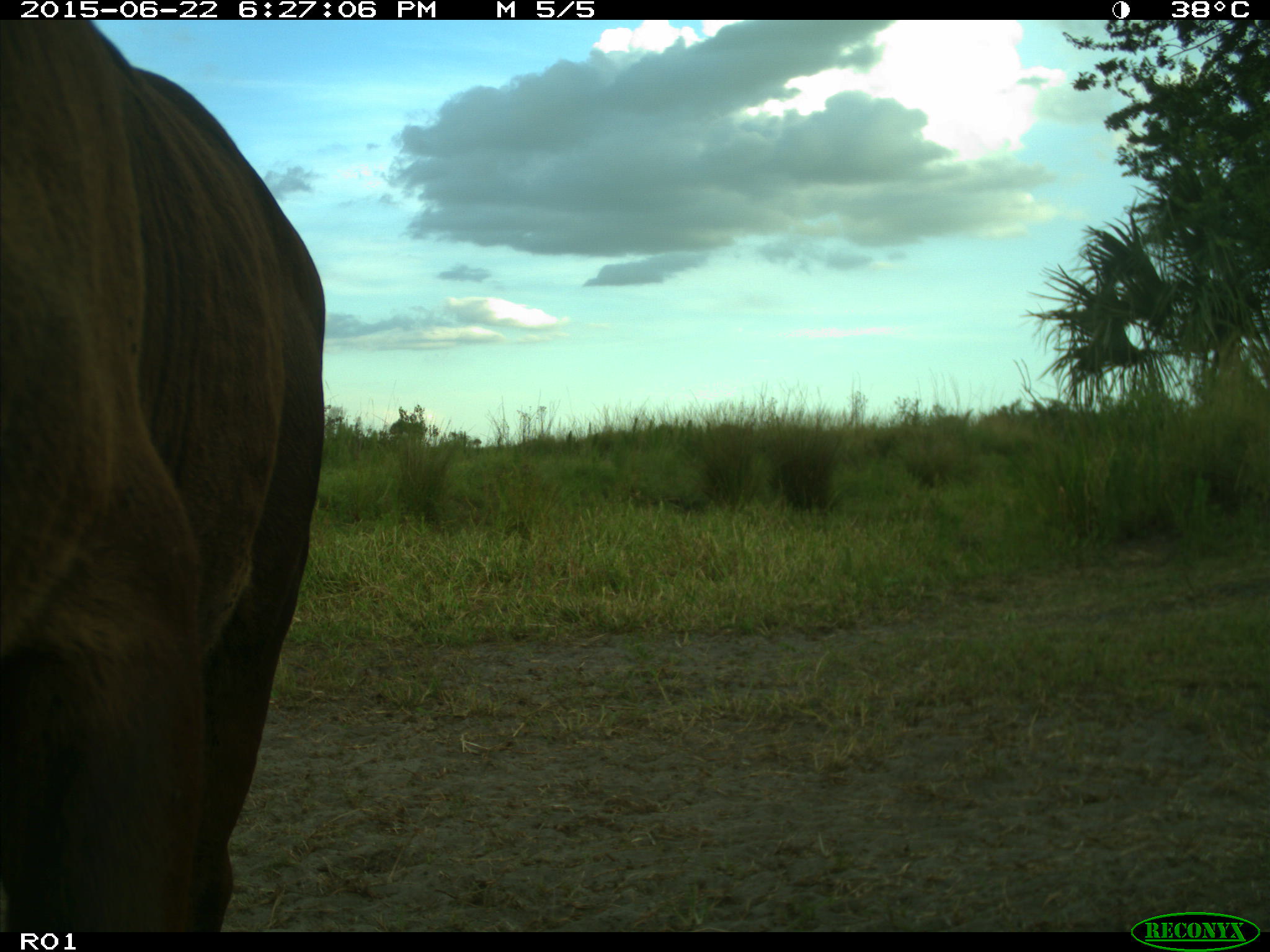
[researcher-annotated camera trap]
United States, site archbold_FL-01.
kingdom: Animalia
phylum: Chordata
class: Mammalia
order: Artiodactyla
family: Bovidae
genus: Bos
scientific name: Bos taurus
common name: domestic cow